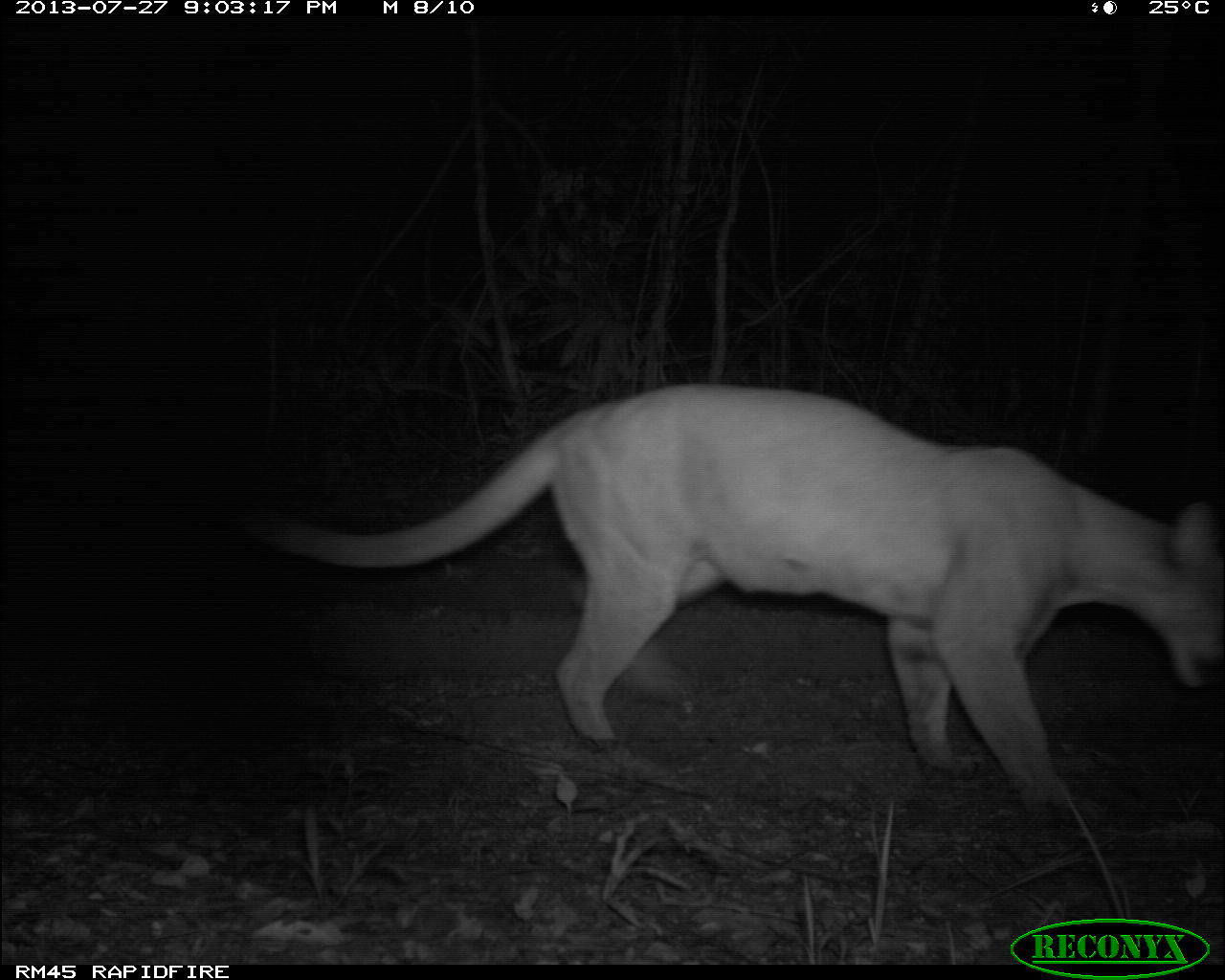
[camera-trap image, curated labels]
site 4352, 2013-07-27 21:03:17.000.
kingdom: Animalia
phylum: Chordata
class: Mammalia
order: Carnivora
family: Felidae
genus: Puma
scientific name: Puma concolor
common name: mountain lion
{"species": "Puma concolor (mountain lion)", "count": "1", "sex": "male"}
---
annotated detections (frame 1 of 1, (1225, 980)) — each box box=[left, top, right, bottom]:
puma concolor: box=[235, 378, 1225, 811]